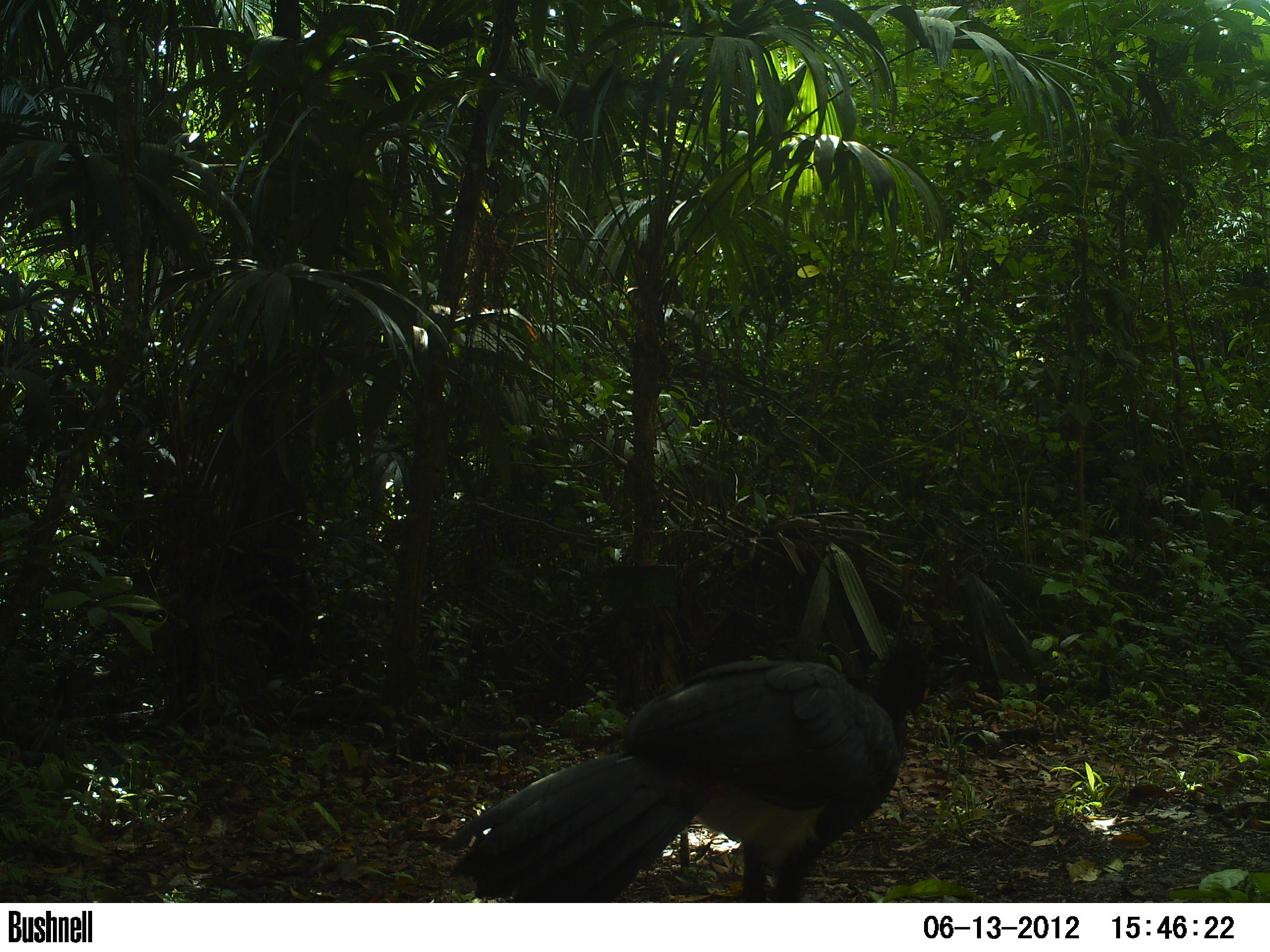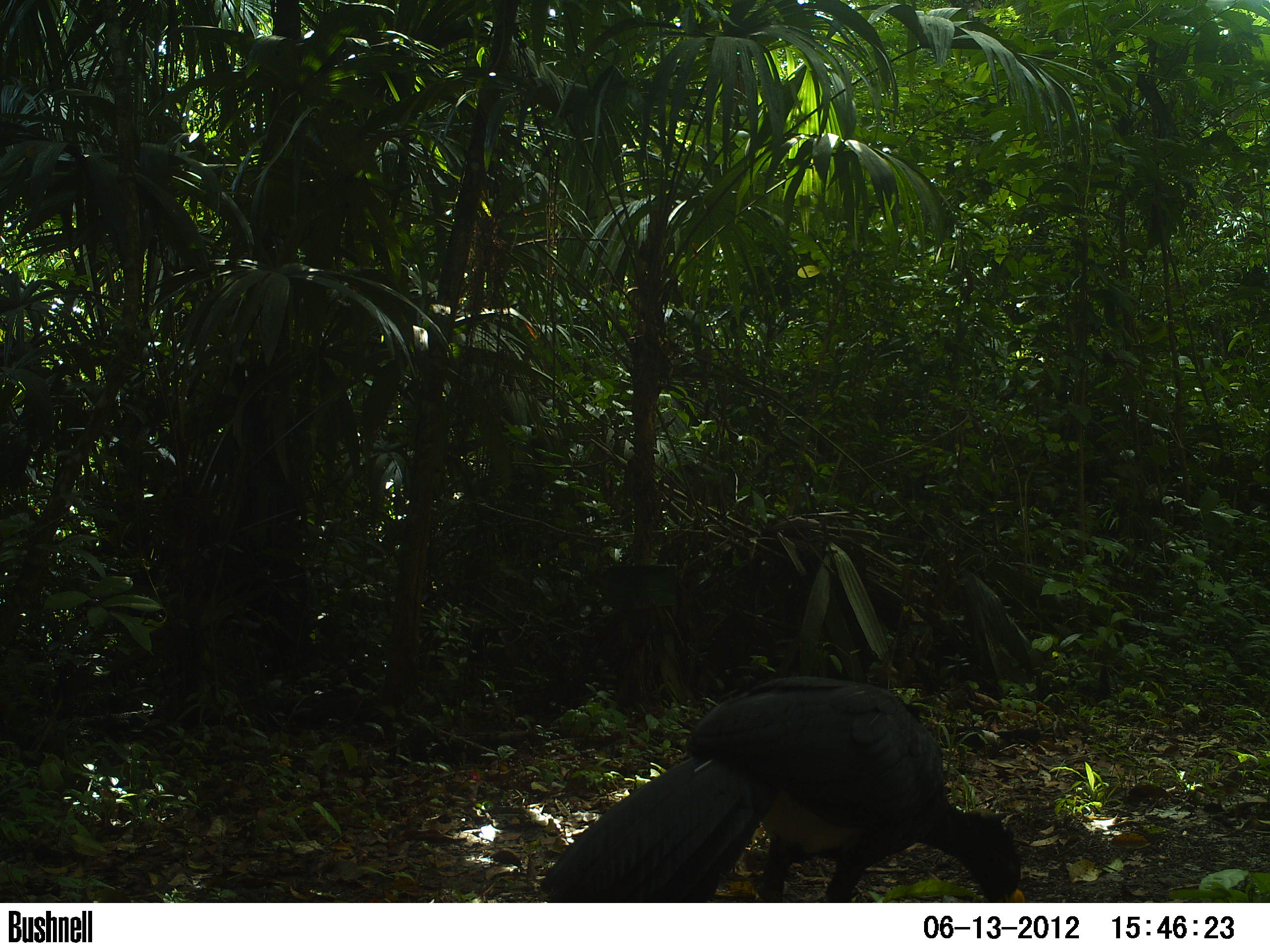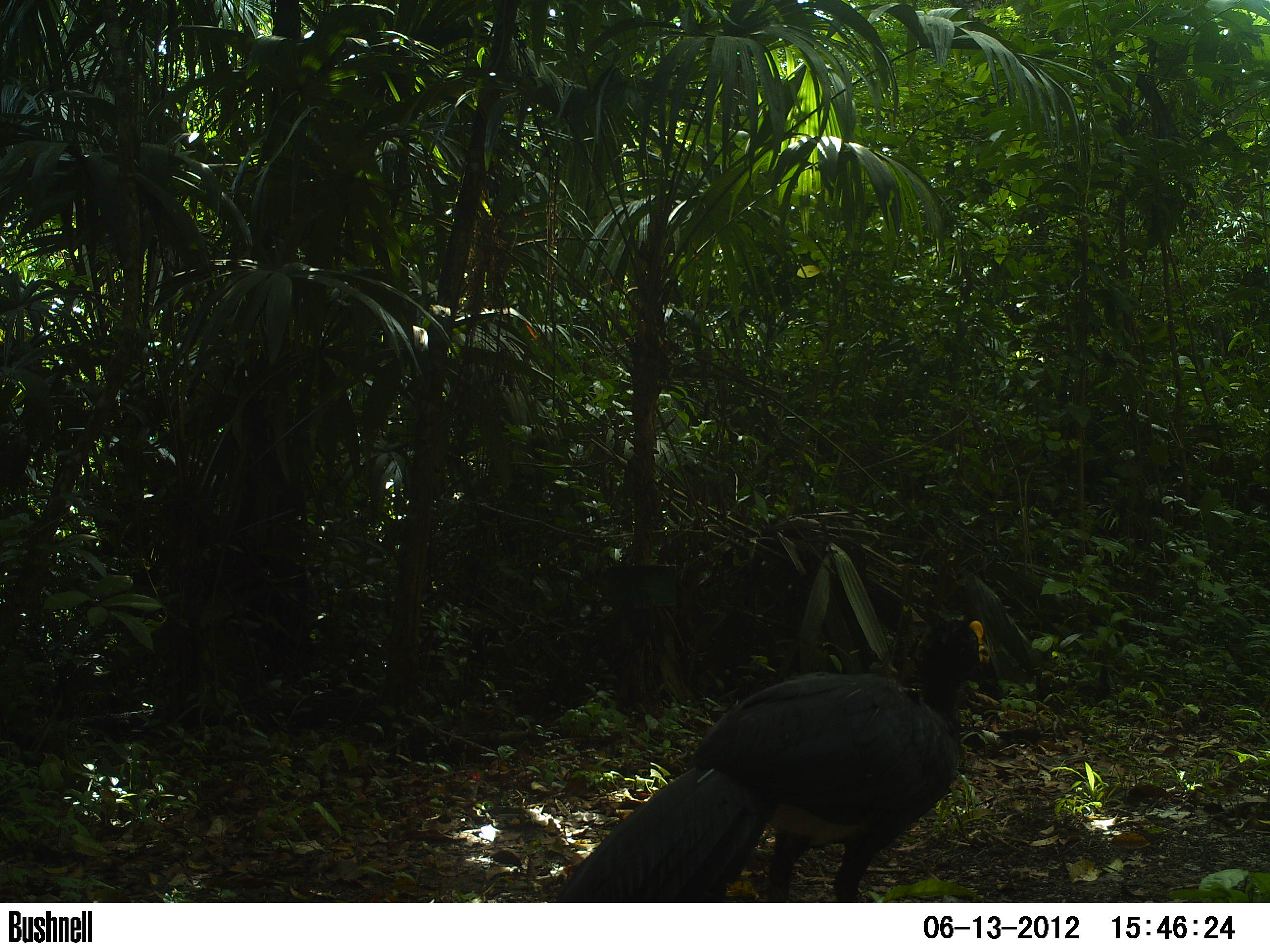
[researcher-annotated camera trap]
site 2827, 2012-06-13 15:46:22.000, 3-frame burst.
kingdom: Animalia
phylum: Chordata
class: Aves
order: Galliformes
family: Cracidae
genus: Crax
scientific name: Crax rubra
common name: great curassow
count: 1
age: adult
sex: male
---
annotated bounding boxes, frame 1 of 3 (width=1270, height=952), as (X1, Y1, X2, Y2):
crax rubra: (440, 635, 931, 902)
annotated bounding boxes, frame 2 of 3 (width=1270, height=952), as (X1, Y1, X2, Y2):
crax rubra: (534, 673, 1024, 901)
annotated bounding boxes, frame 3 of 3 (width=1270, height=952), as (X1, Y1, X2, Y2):
crax rubra: (554, 616, 993, 902)